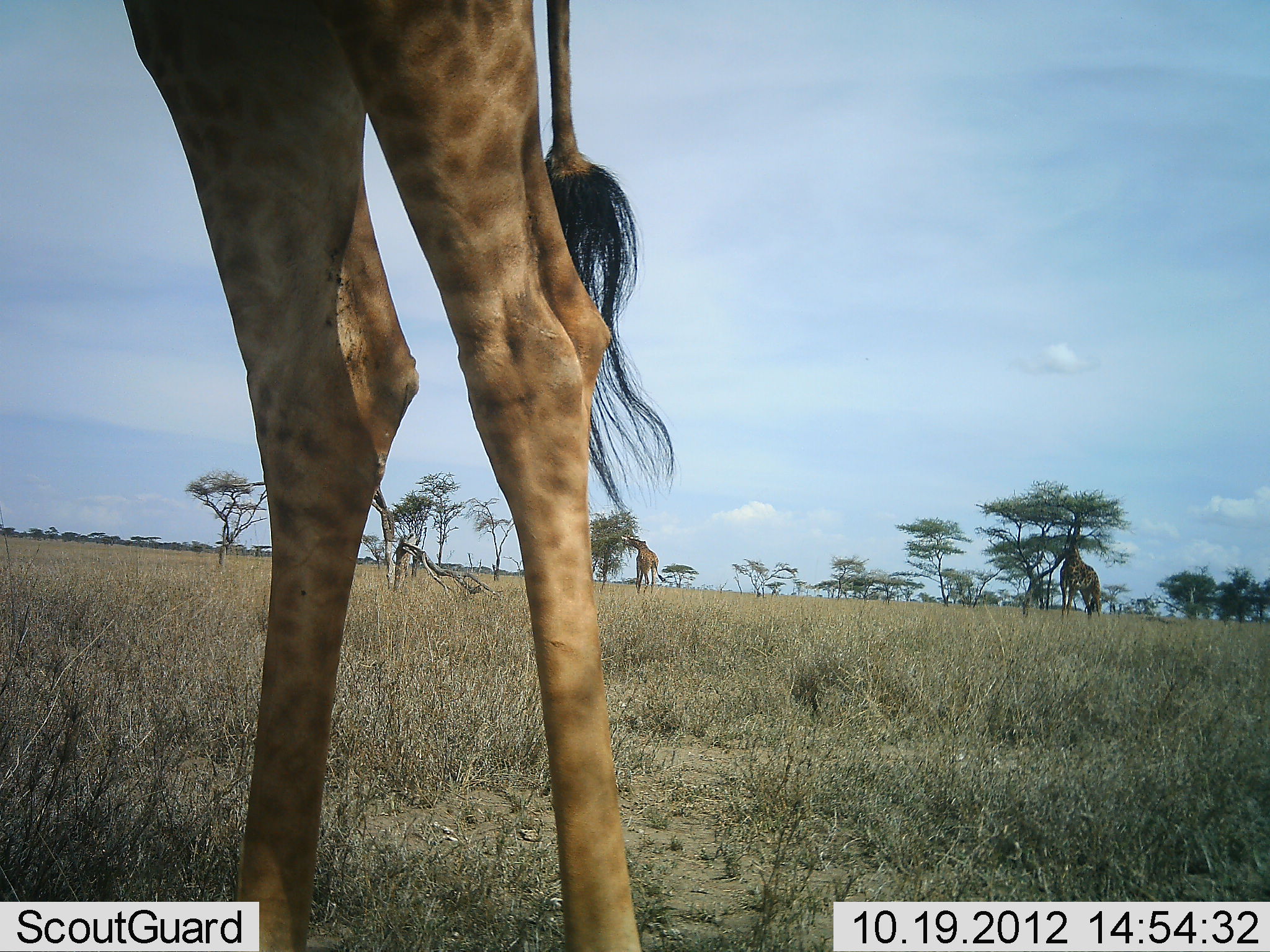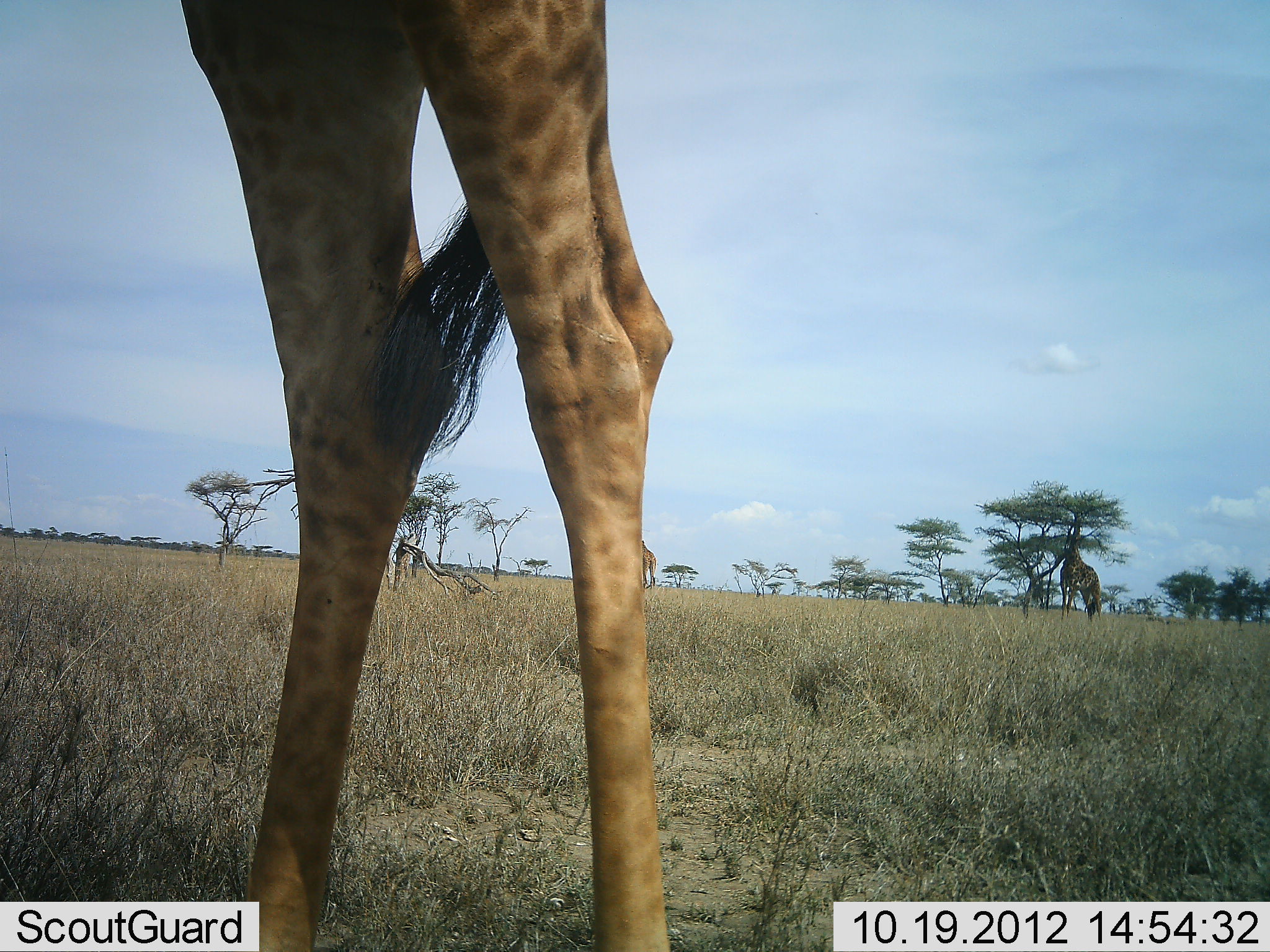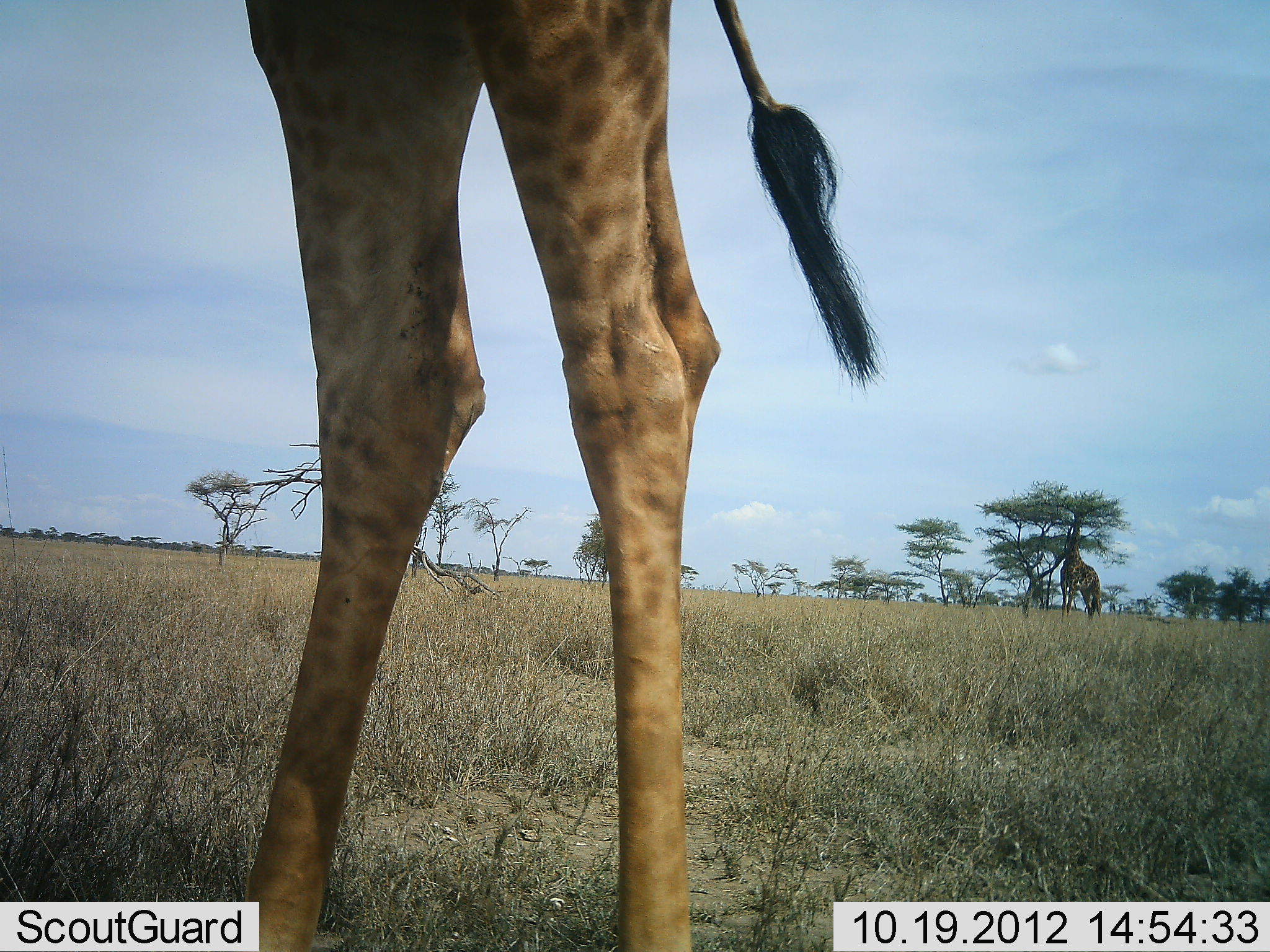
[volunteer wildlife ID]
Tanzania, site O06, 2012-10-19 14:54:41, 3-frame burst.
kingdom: Animalia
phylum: Chordata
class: Mammalia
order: Artiodactyla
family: Giraffidae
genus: Giraffa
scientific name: Giraffa camelopardalis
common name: giraffe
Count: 3.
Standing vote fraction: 80%.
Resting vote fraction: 0%.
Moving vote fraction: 20%.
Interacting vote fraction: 0%.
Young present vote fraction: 0%.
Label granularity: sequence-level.